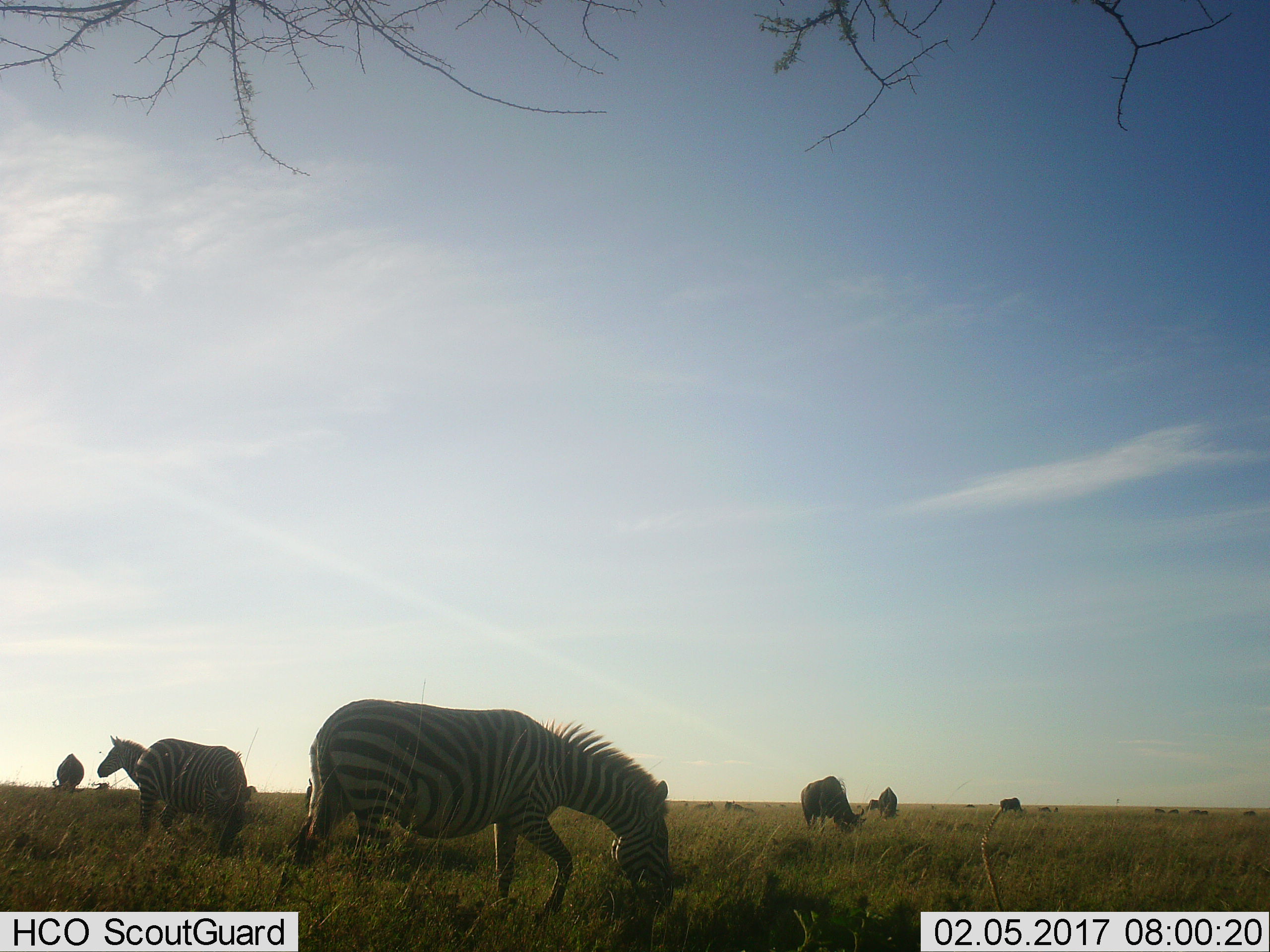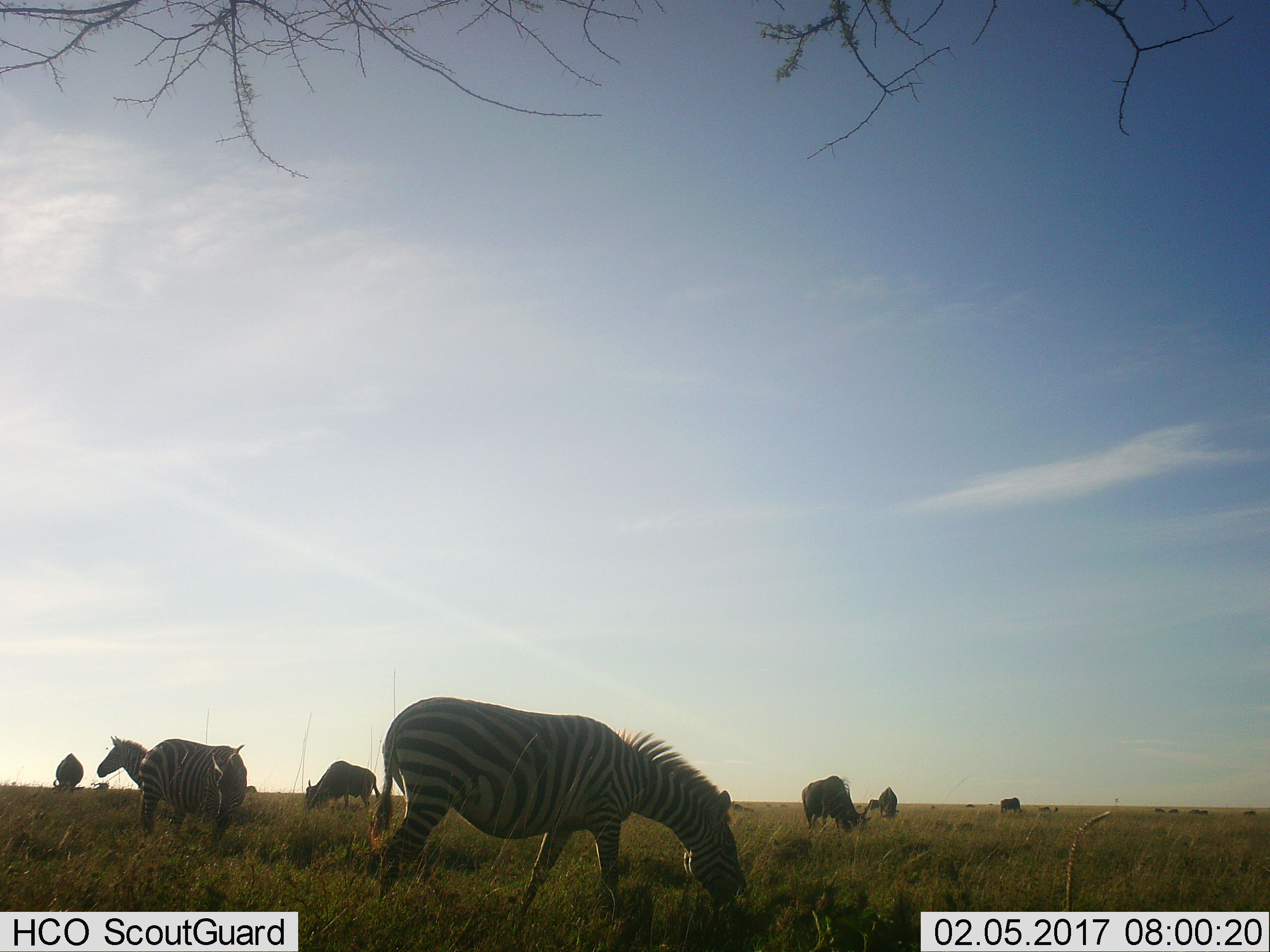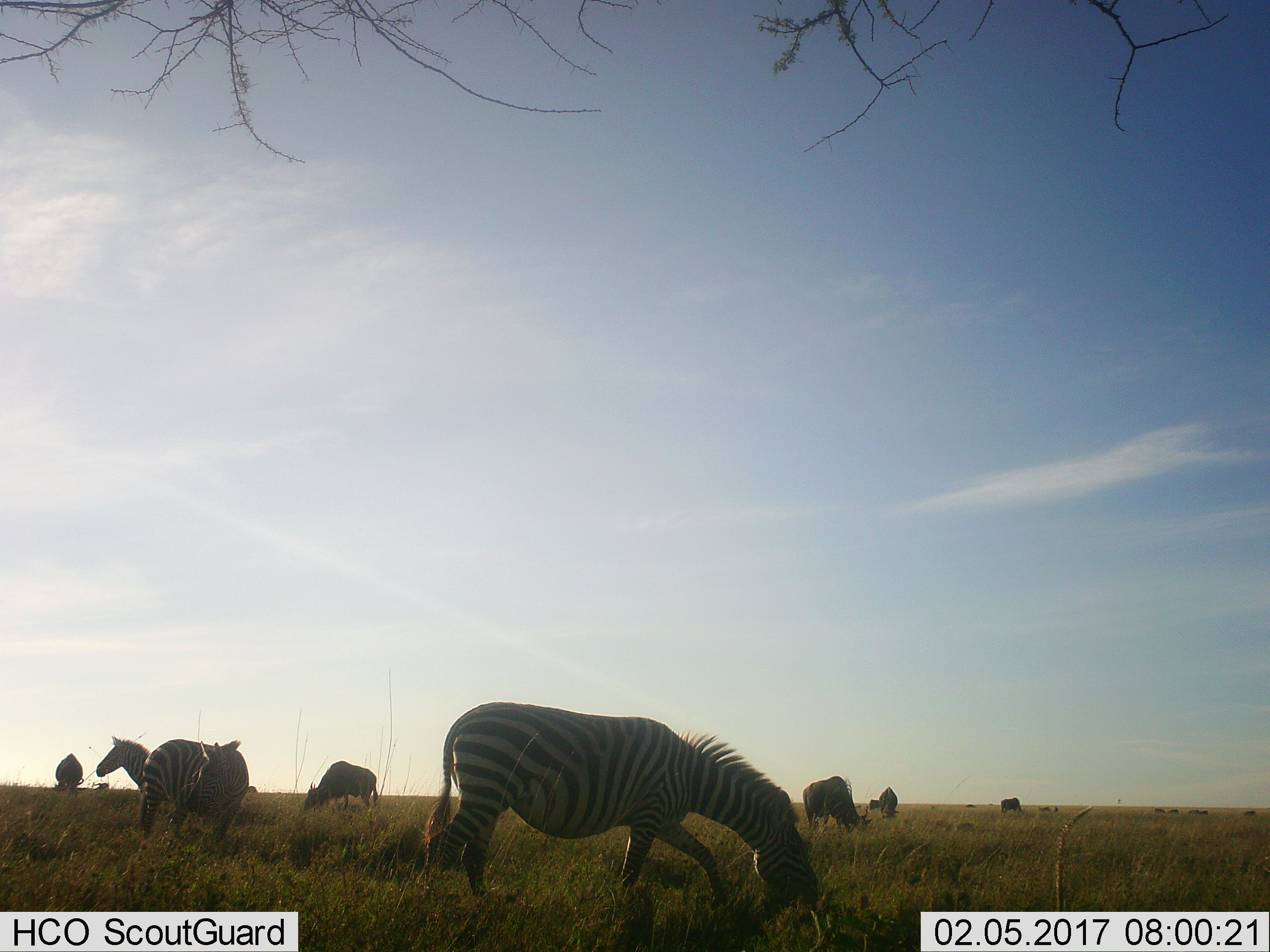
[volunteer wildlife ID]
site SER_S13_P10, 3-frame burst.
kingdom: Animalia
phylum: Chordata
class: Mammalia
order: Artiodactyla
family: Bovidae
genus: Connochaetes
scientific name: Connochaetes taurinus taurinus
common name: blue wildebeest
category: wildebeestblue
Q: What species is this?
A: Wildebeestblue (blue wildebeest) (Connochaetes taurinus taurinus).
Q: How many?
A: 9.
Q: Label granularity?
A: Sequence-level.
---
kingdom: Animalia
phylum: Chordata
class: Mammalia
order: Perissodactyla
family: Equidae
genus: Equus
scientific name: Equus quagga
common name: plains zebra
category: zebraplains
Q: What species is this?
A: Zebraplains (plains zebra) (Equus quagga).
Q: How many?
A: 3.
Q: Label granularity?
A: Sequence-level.